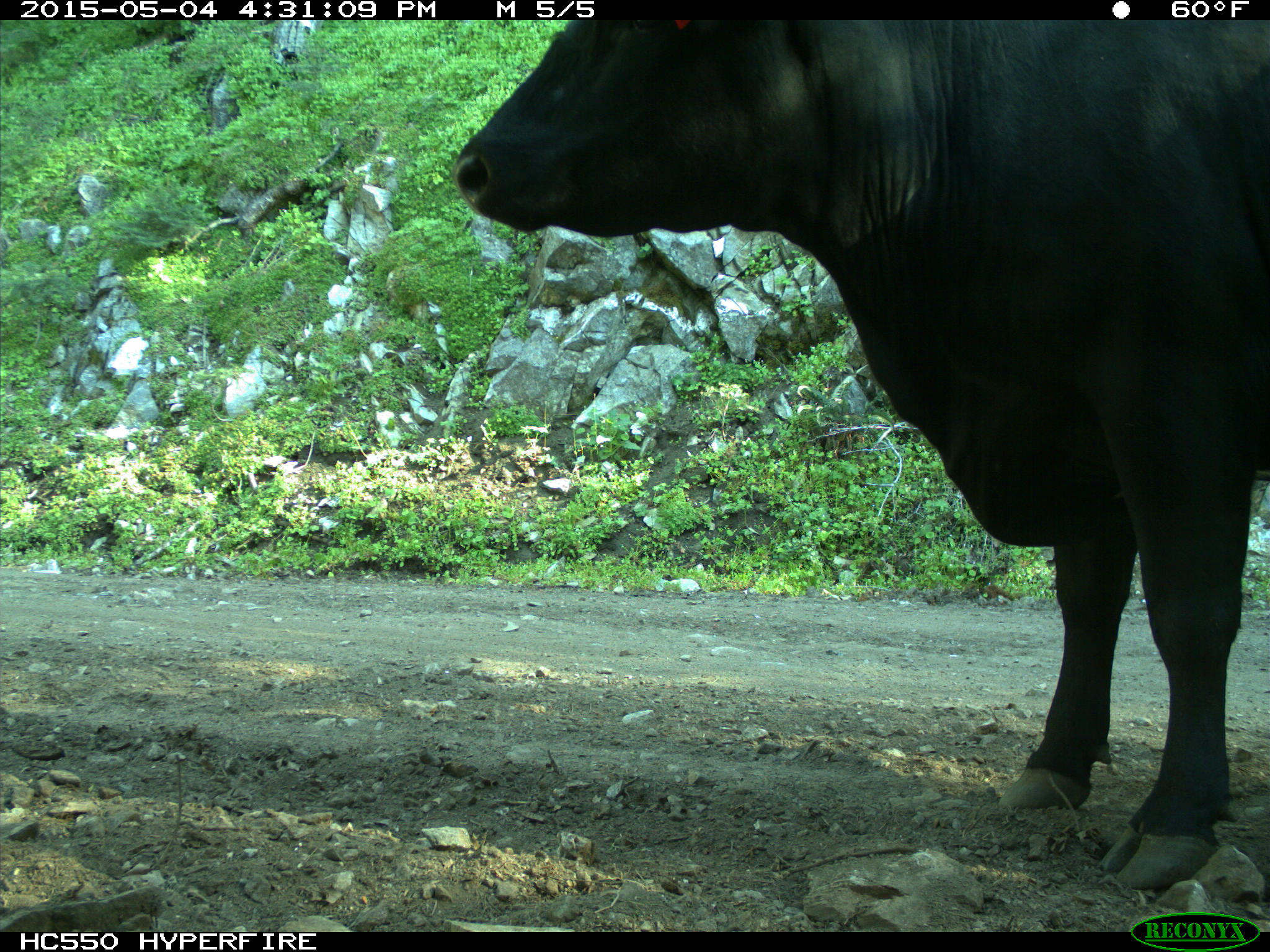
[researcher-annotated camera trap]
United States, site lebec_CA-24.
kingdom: Animalia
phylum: Chordata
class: Mammalia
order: Artiodactyla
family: Bovidae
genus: Bos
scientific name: Bos taurus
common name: domestic cow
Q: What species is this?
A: Bos taurus (domestic cow).